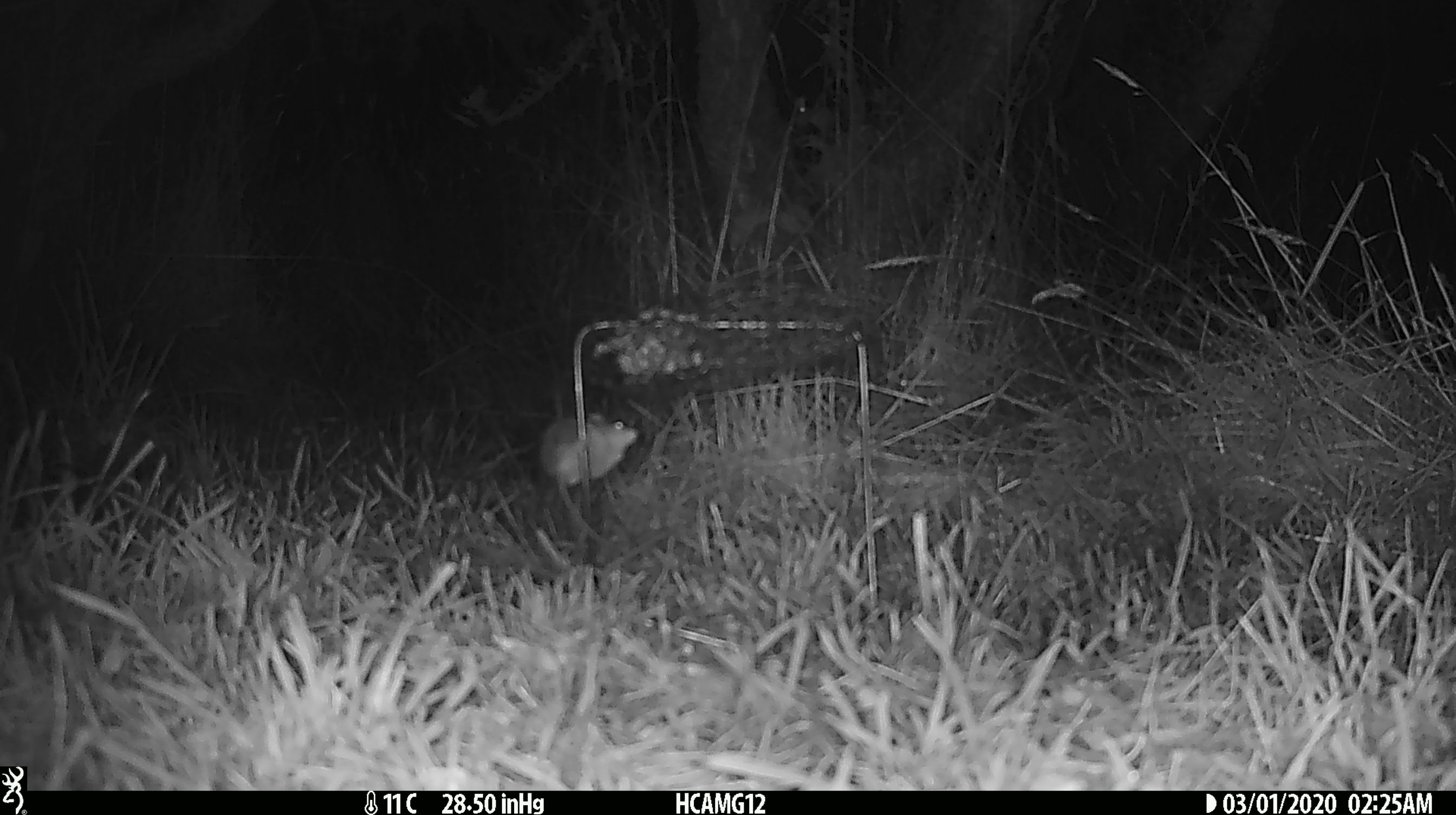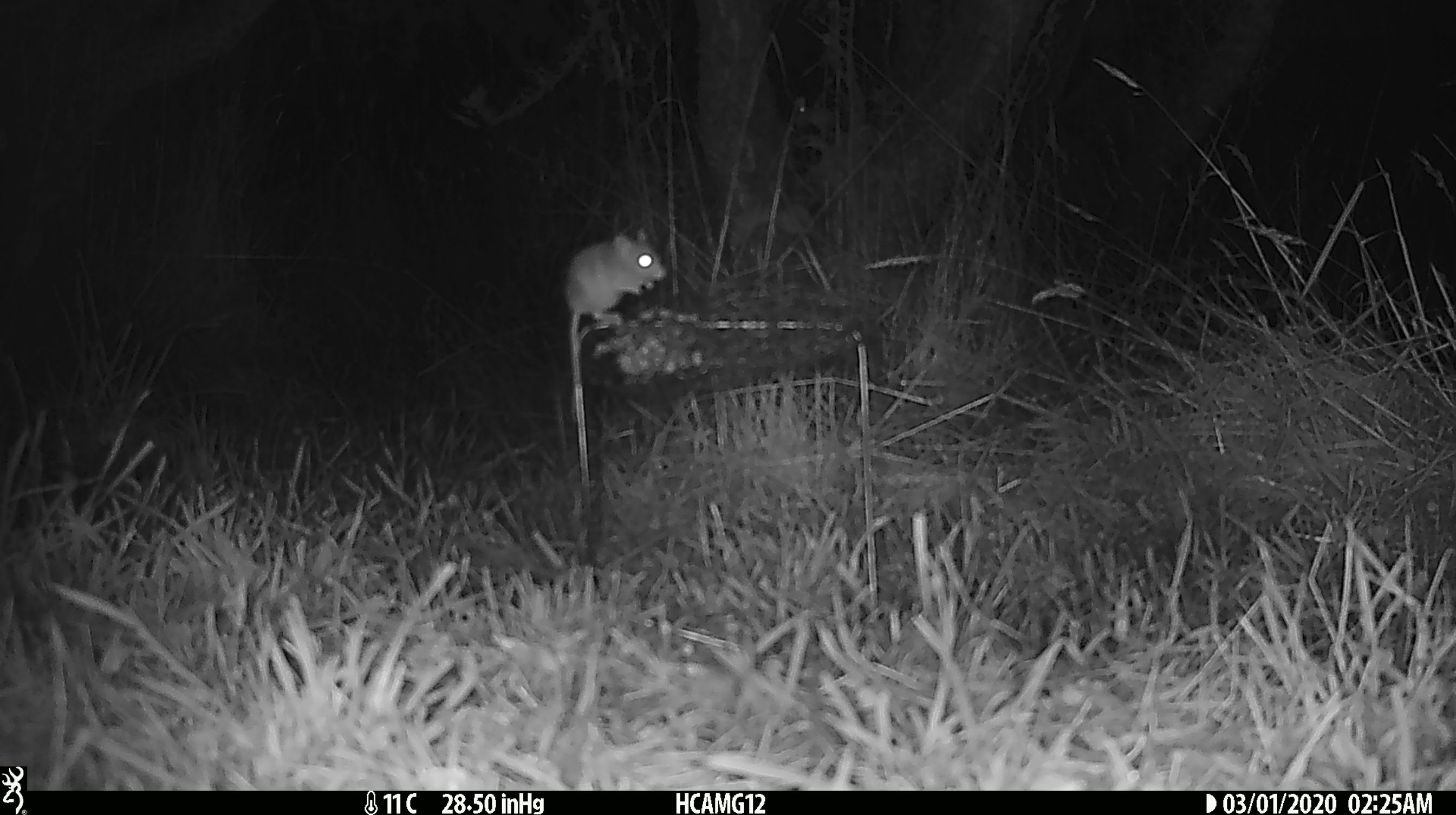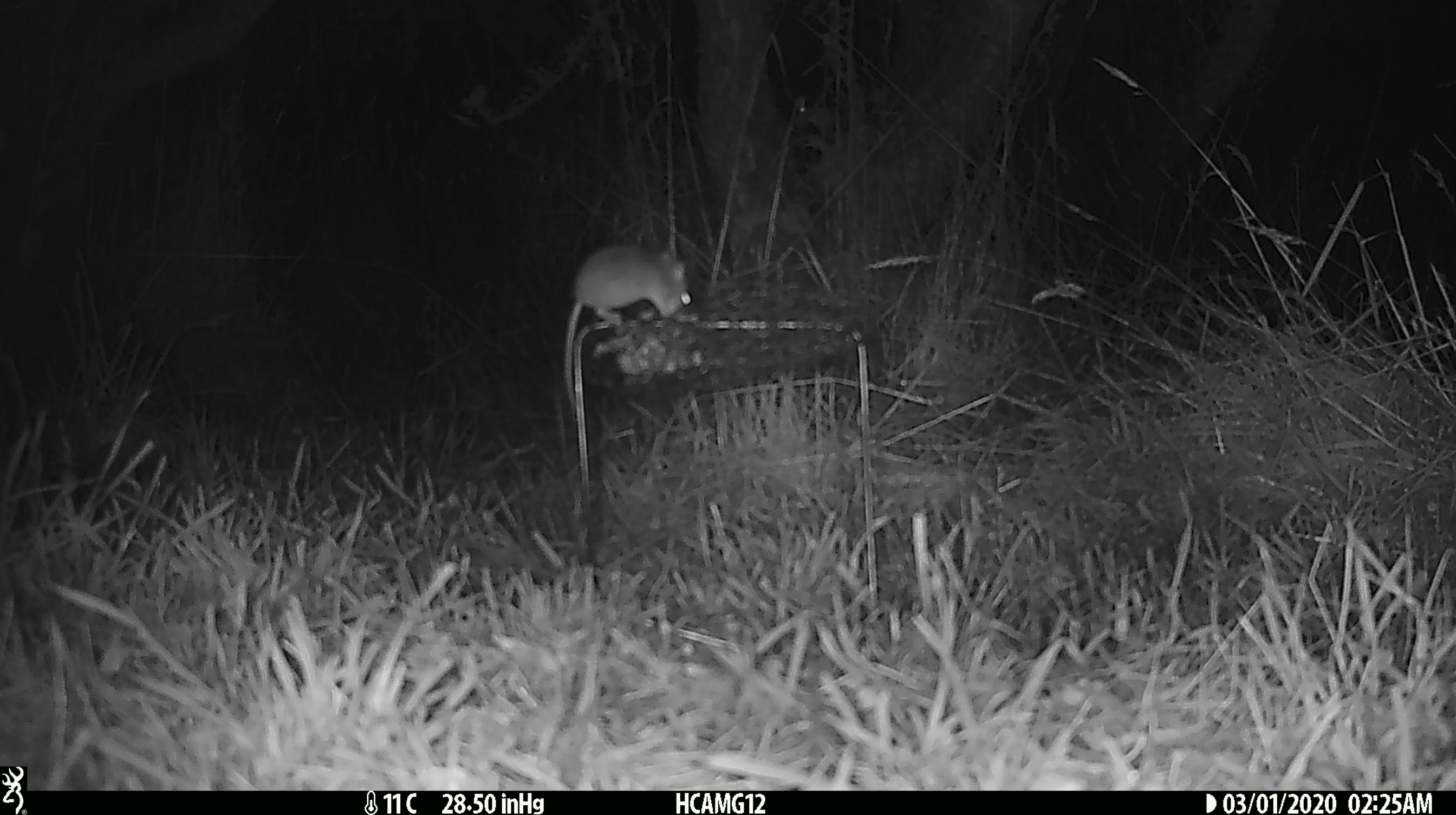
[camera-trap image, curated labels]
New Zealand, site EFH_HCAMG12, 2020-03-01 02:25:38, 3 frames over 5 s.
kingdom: Animalia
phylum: Chordata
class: Mammalia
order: Rodentia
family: Muridae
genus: Mus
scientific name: Mus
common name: mouse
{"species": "mouse (Mus)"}